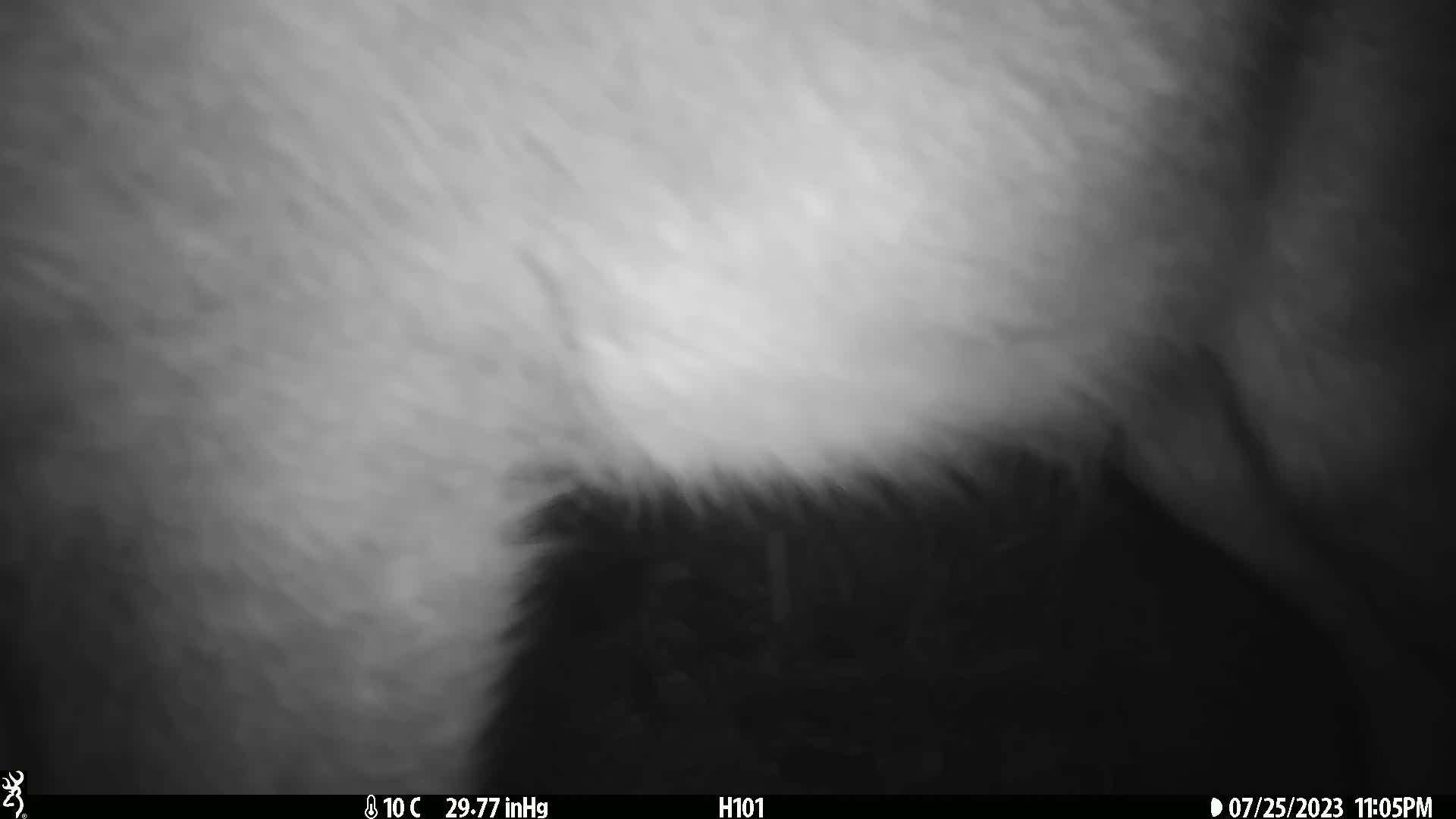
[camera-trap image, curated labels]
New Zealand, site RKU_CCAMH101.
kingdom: Animalia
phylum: Chordata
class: Mammalia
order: Artiodactyla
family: Cervidae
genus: Odocoileus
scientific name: Odocoileus virginianus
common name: white-tailed deer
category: white tailed deer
White tailed deer (white-tailed deer) (Odocoileus virginianus).